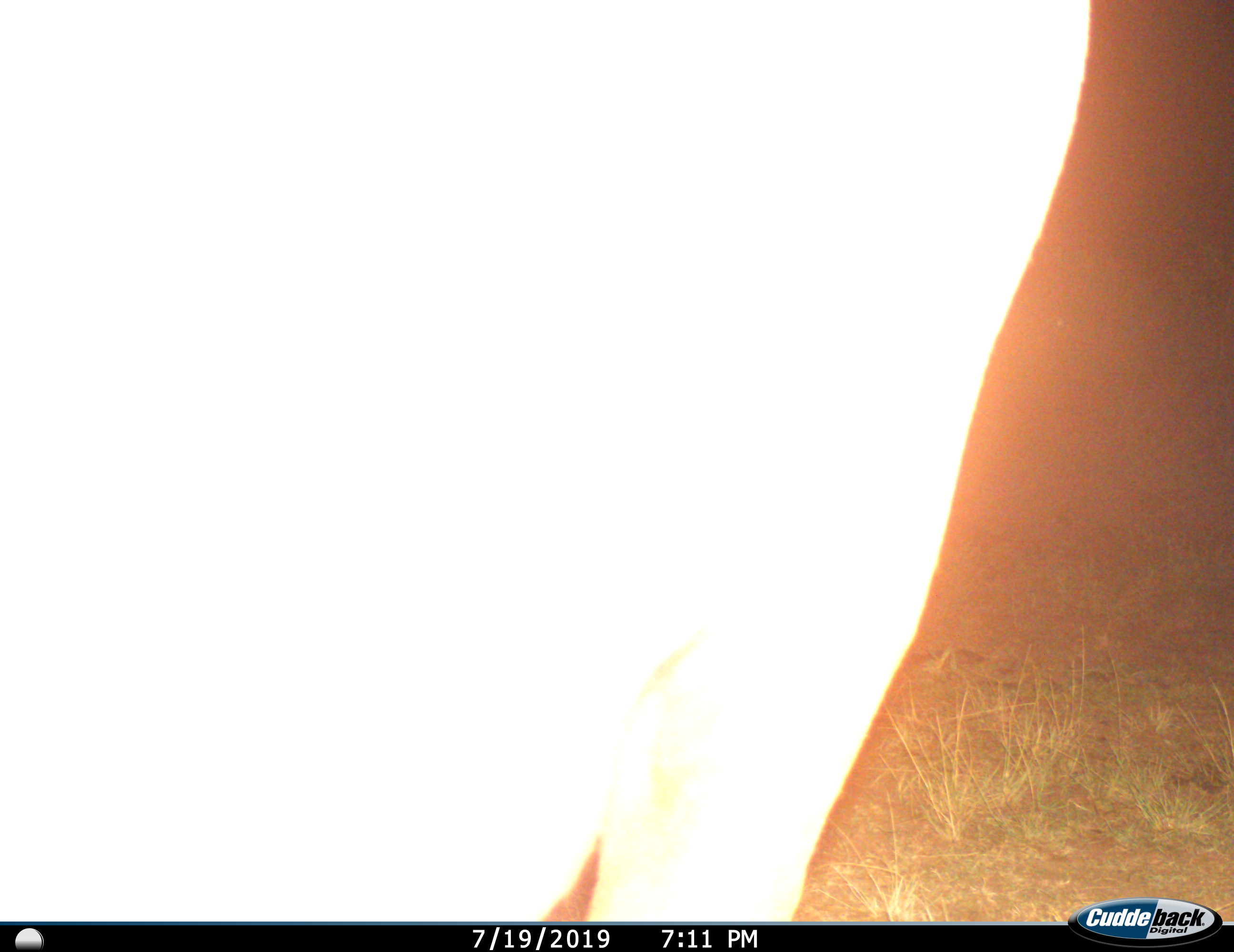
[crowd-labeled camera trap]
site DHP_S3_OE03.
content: unidentified animal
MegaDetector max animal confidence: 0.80